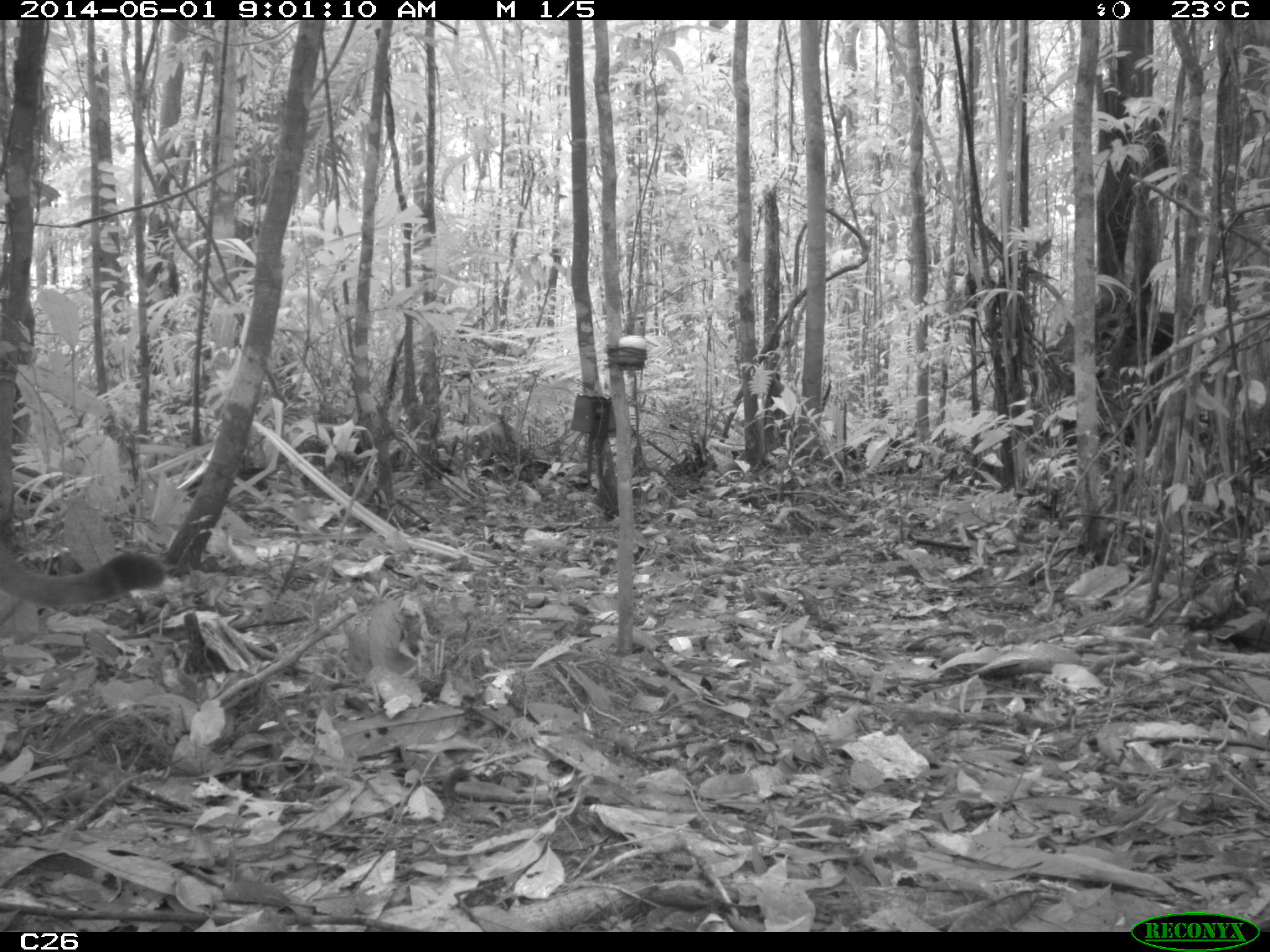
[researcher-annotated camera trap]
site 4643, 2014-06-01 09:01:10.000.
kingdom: Animalia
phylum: Chordata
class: Mammalia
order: Carnivora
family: Felidae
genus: Puma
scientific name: Puma concolor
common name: mountain lion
Puma concolor (mountain lion), count 1, age adult.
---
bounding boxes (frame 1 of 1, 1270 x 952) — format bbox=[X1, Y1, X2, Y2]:
puma concolor: bbox=[0, 536, 170, 612]